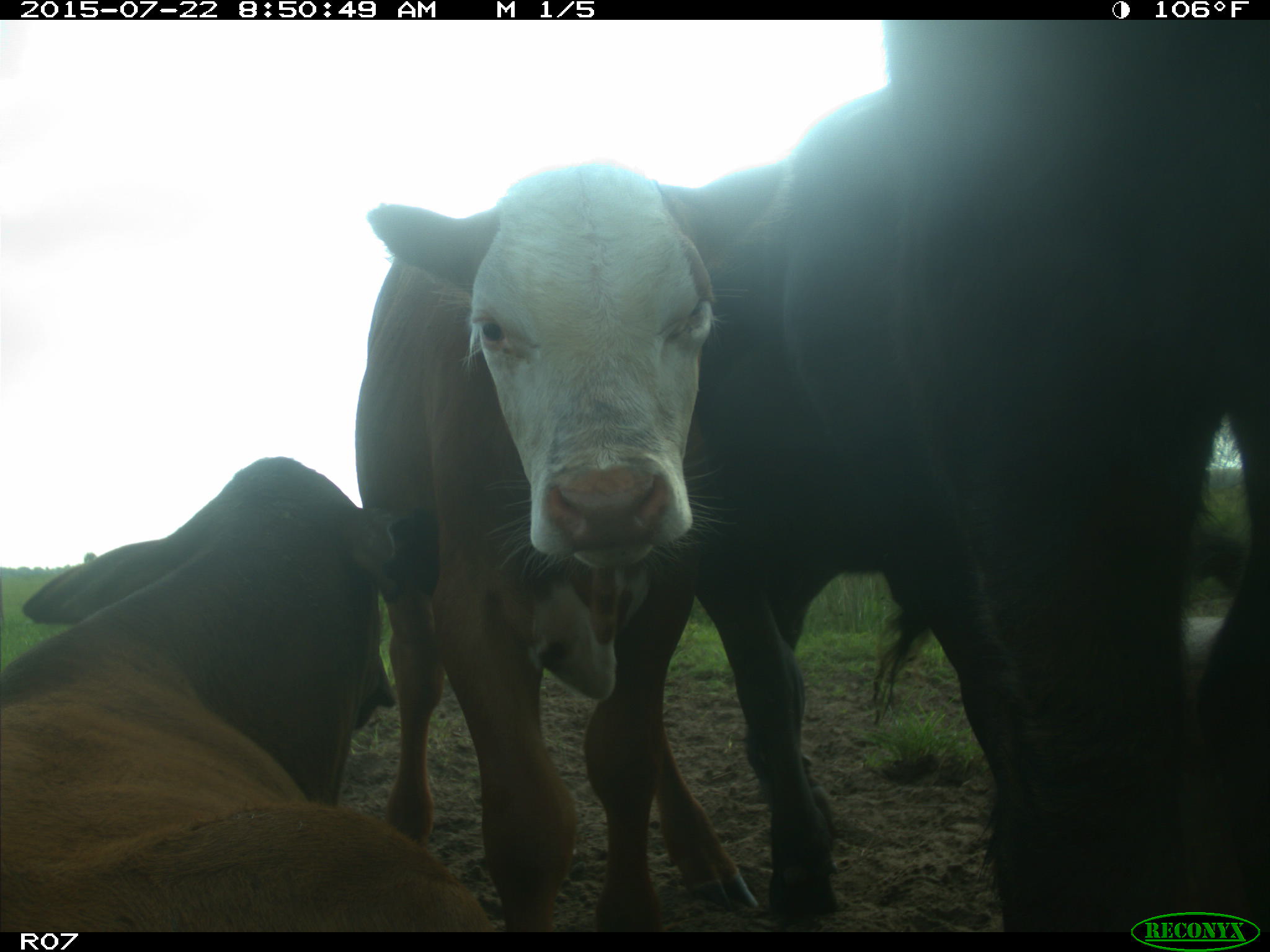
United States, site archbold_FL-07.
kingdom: Animalia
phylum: Chordata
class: Mammalia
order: Artiodactyla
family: Bovidae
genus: Bos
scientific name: Bos taurus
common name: domestic cow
Bos taurus (domestic cow).